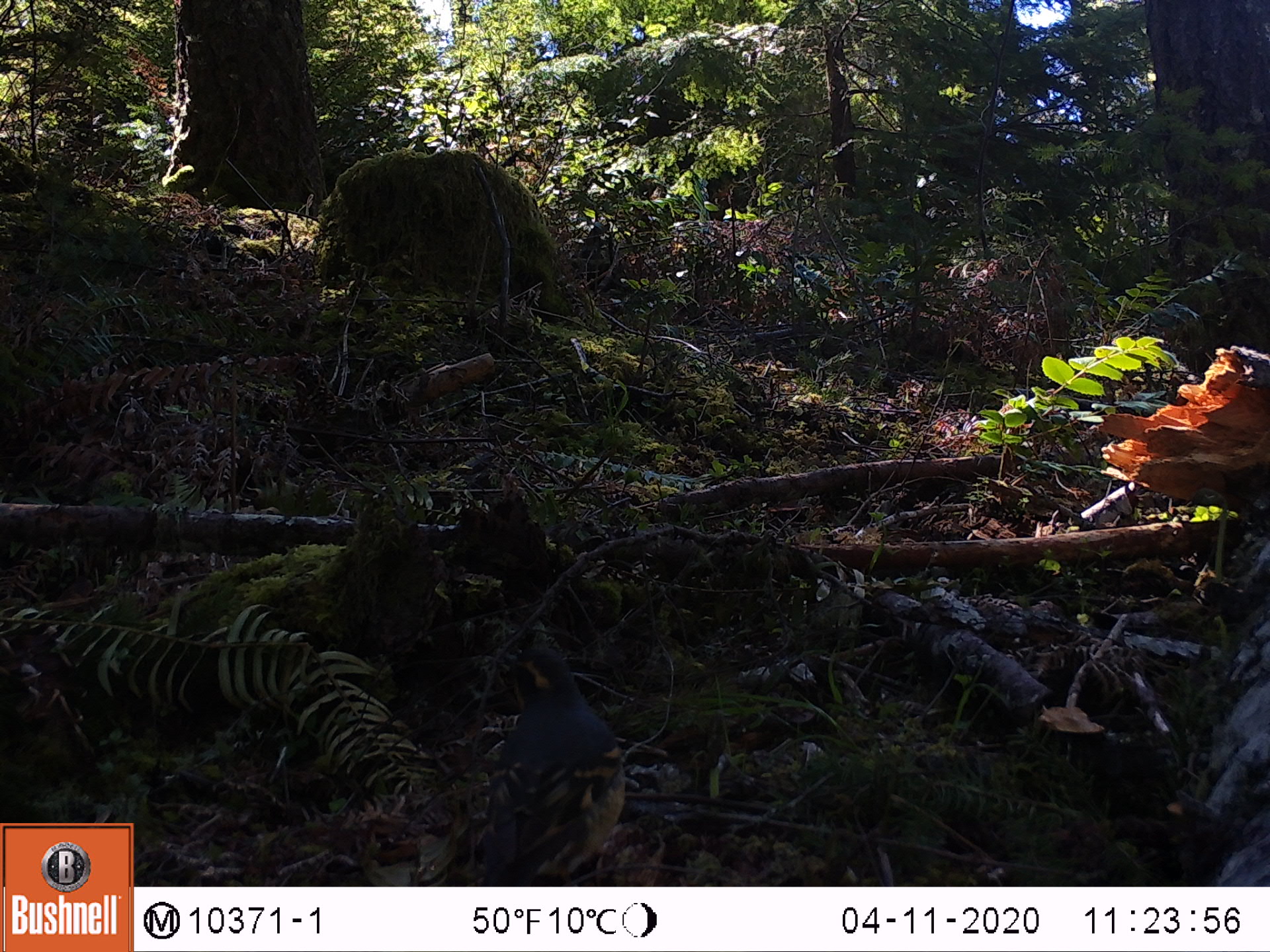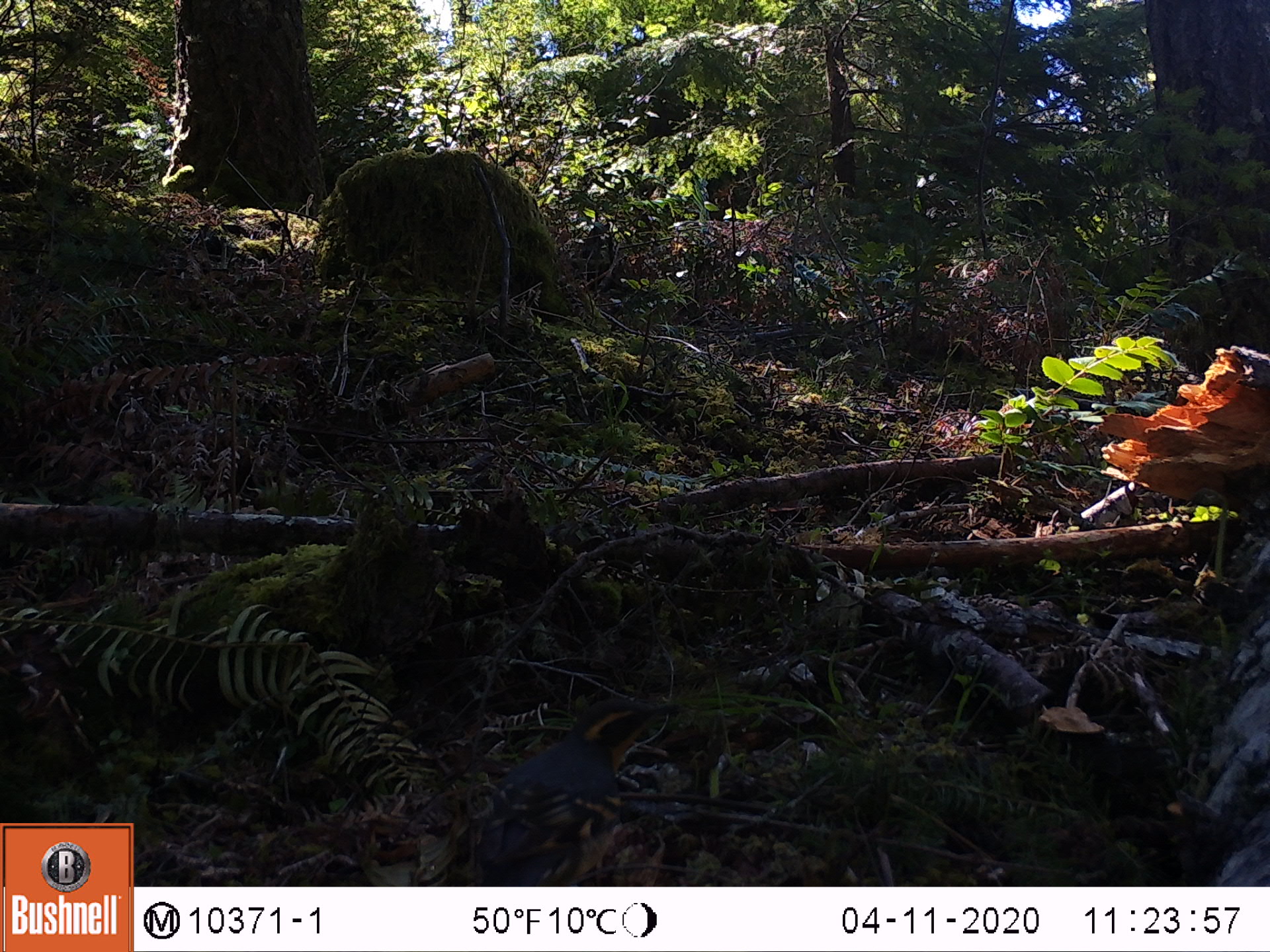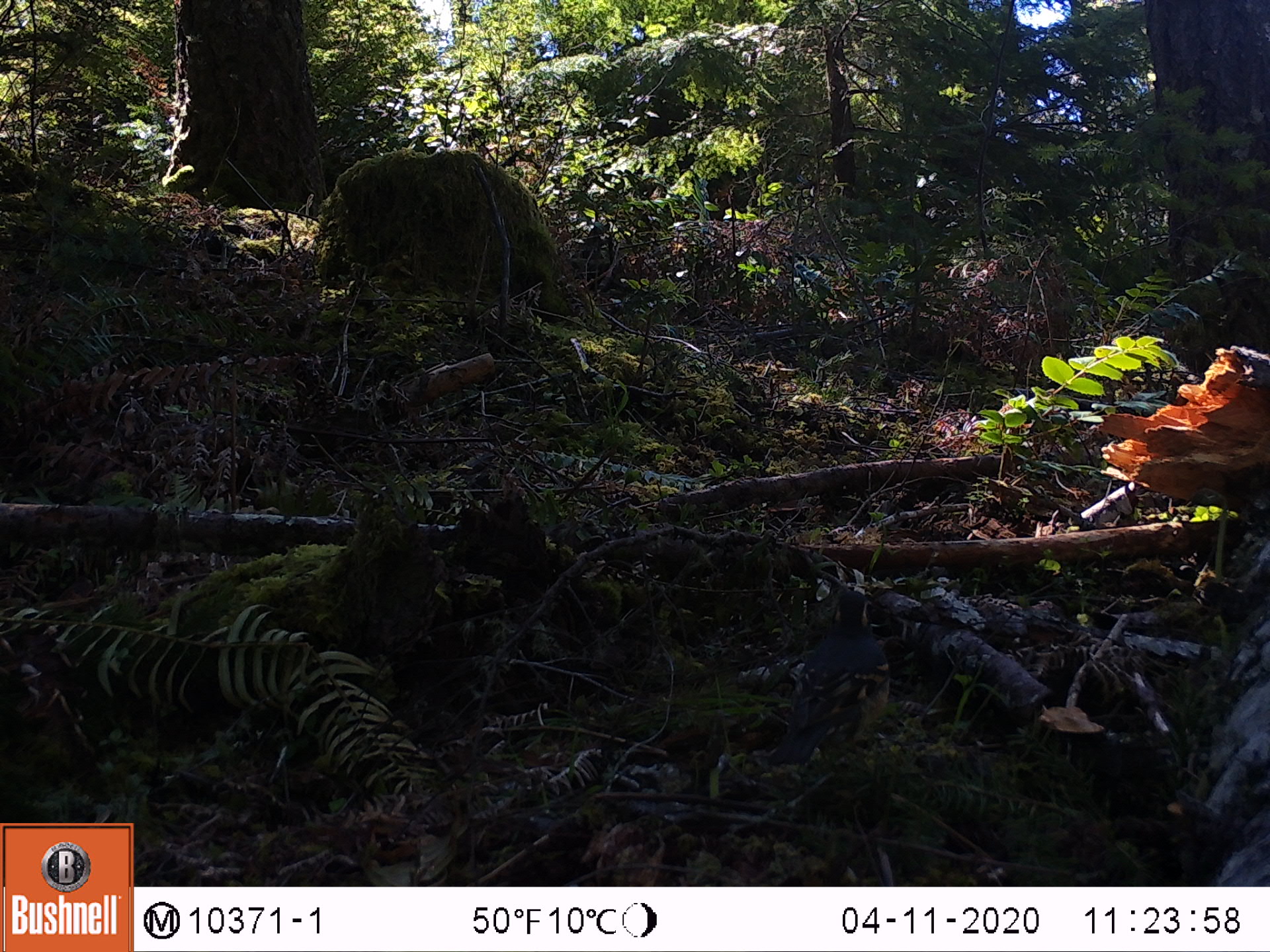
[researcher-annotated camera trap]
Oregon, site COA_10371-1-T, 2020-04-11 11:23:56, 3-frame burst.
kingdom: Animalia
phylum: Chordata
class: Aves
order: Passeriformes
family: Turdidae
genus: Ixoreus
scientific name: Ixoreus naevius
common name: varied thrush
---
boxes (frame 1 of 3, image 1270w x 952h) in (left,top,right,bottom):
varied thrush: (461,633,632,880)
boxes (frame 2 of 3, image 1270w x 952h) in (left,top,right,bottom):
varied thrush: (455,704,663,885)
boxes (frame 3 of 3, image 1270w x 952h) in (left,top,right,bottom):
varied thrush: (768,593,891,765)